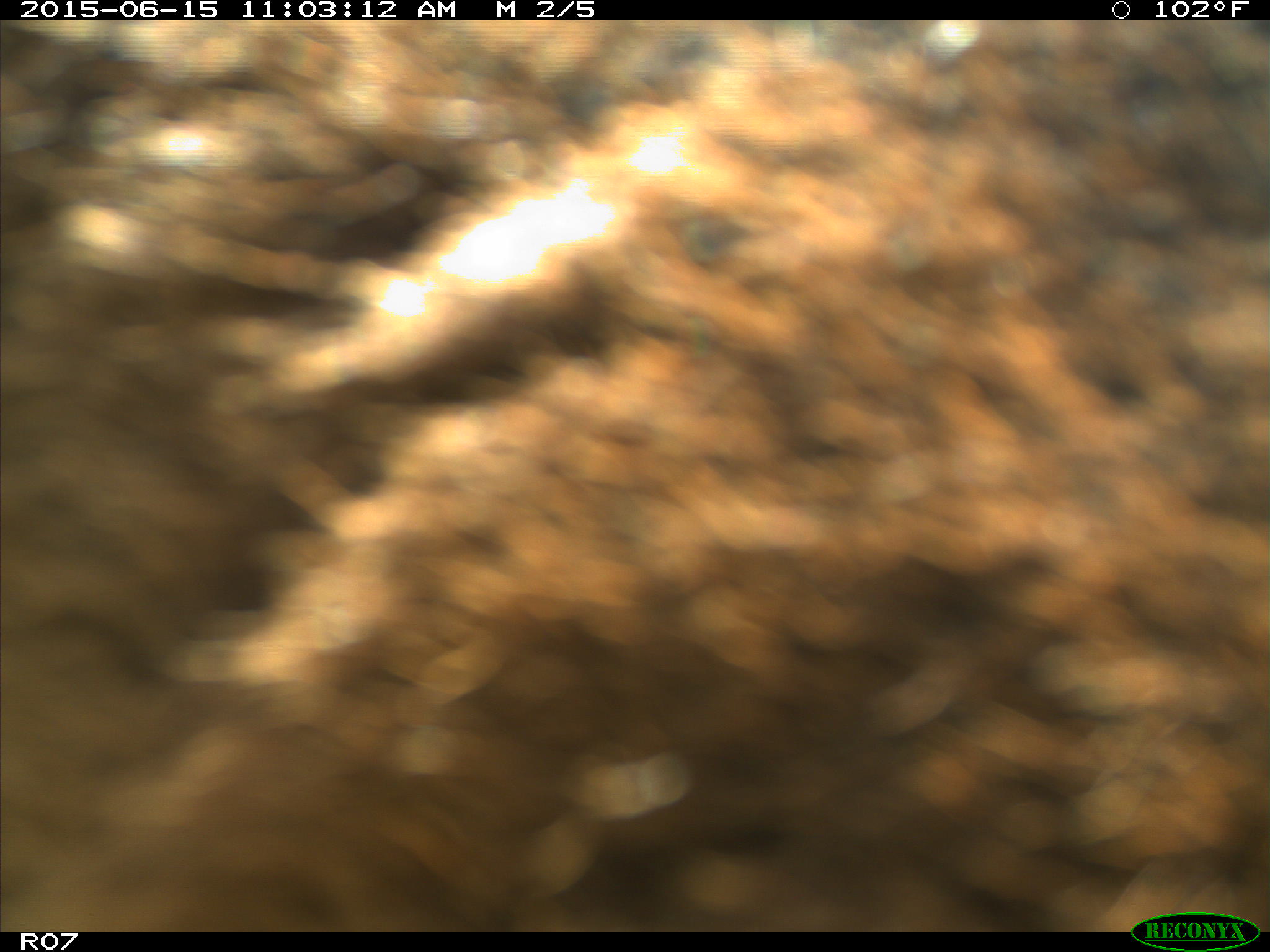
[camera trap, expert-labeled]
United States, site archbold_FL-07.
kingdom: Animalia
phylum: Chordata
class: Mammalia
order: Artiodactyla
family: Bovidae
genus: Bos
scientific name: Bos taurus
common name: domestic cow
Bos taurus (domestic cow).